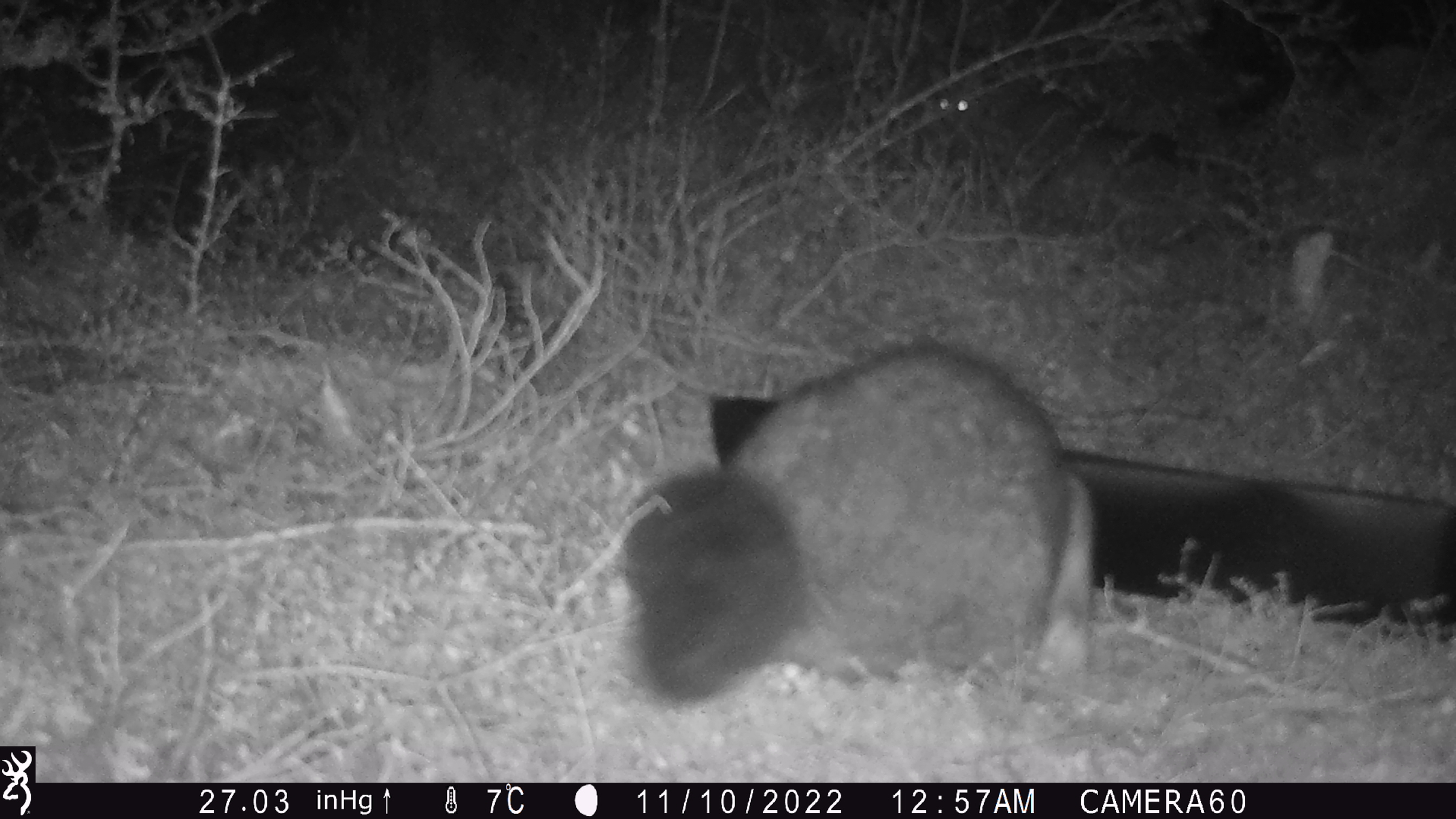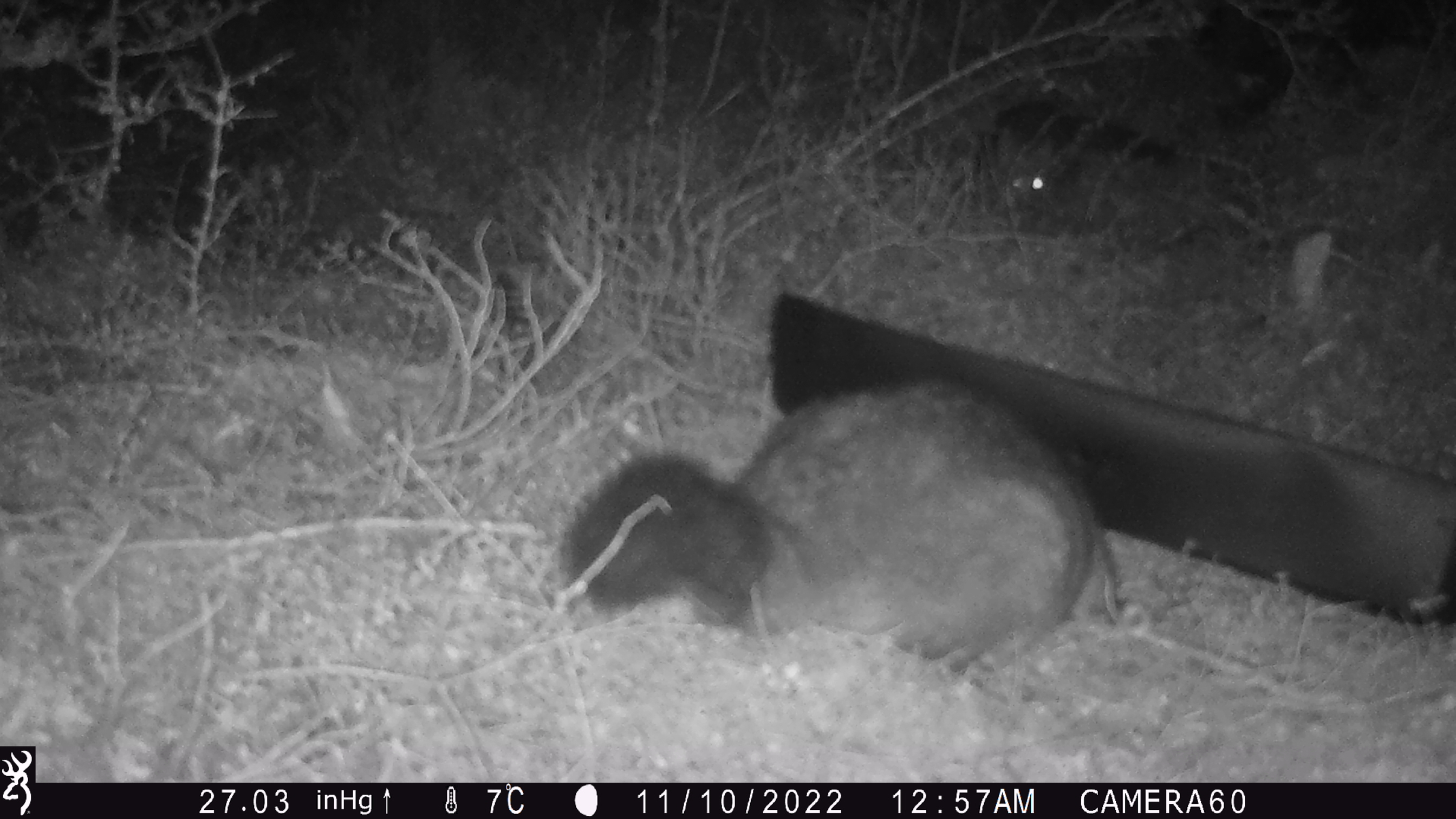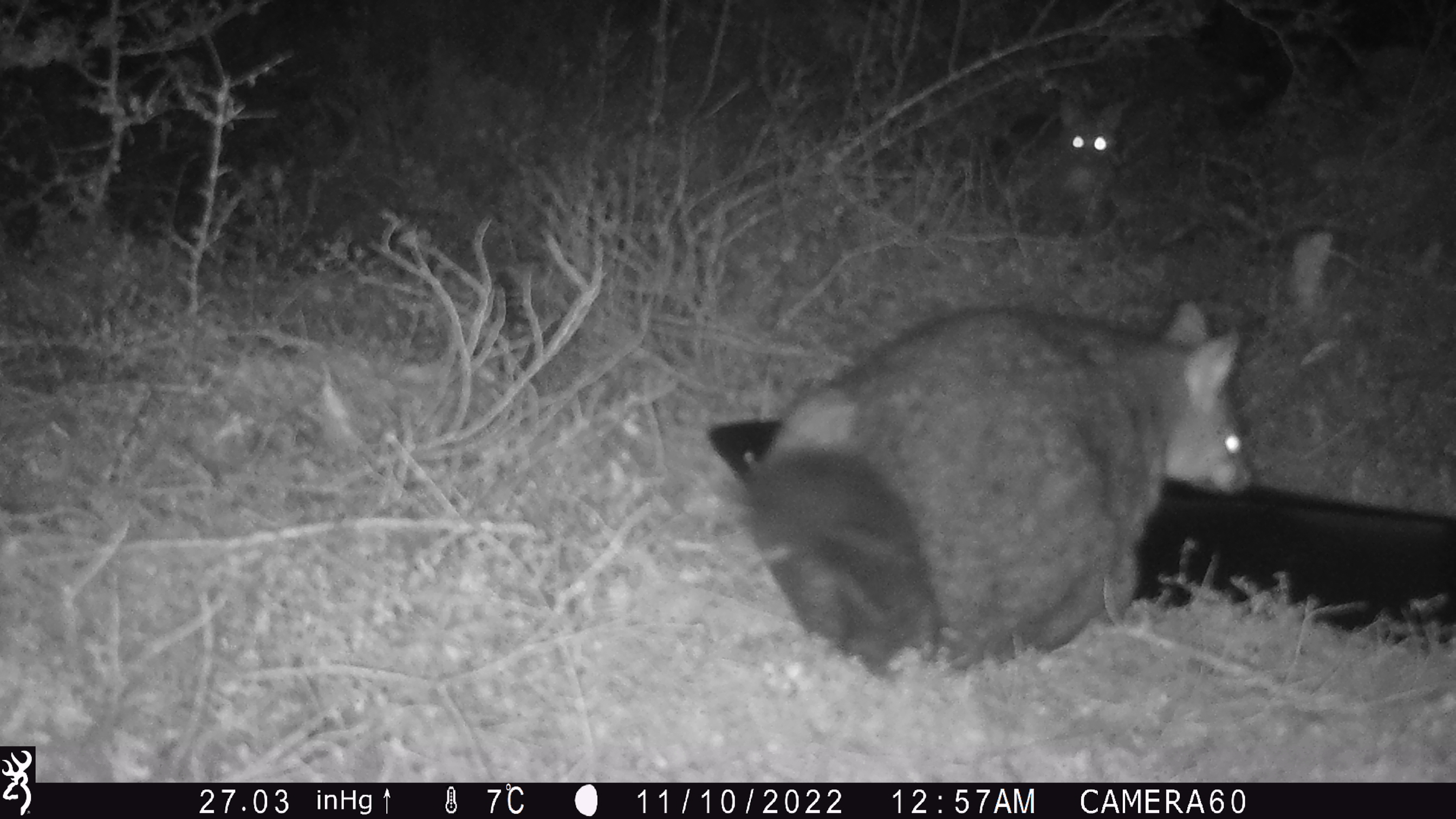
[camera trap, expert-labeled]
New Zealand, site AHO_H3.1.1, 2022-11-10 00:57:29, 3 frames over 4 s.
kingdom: Animalia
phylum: Chordata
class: Mammalia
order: Diprotodontia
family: Phalangeridae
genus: Trichosurus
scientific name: Trichosurus vulpecula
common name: common brushtail possum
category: possum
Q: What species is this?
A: Possum (common brushtail possum) (Trichosurus vulpecula).